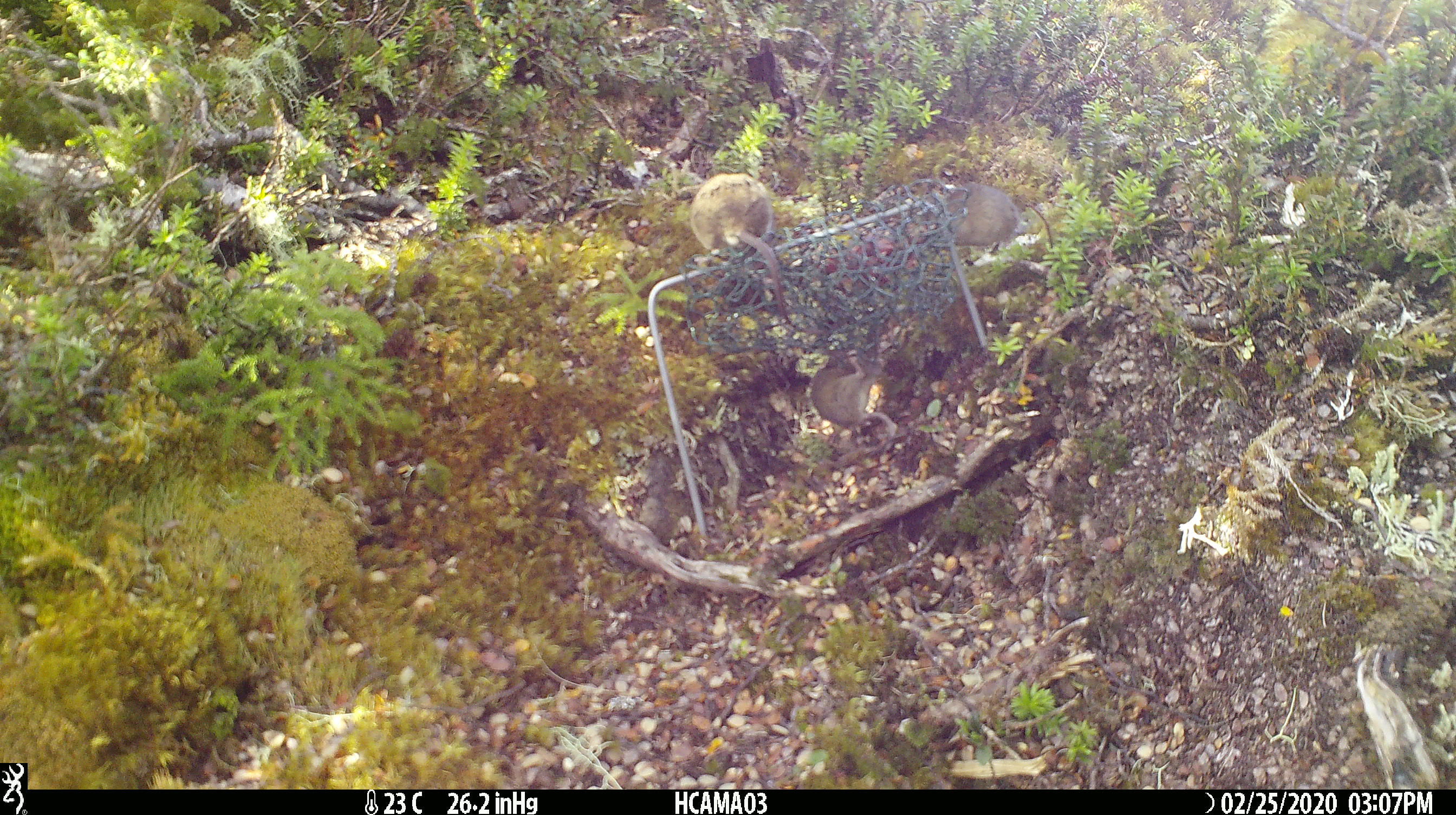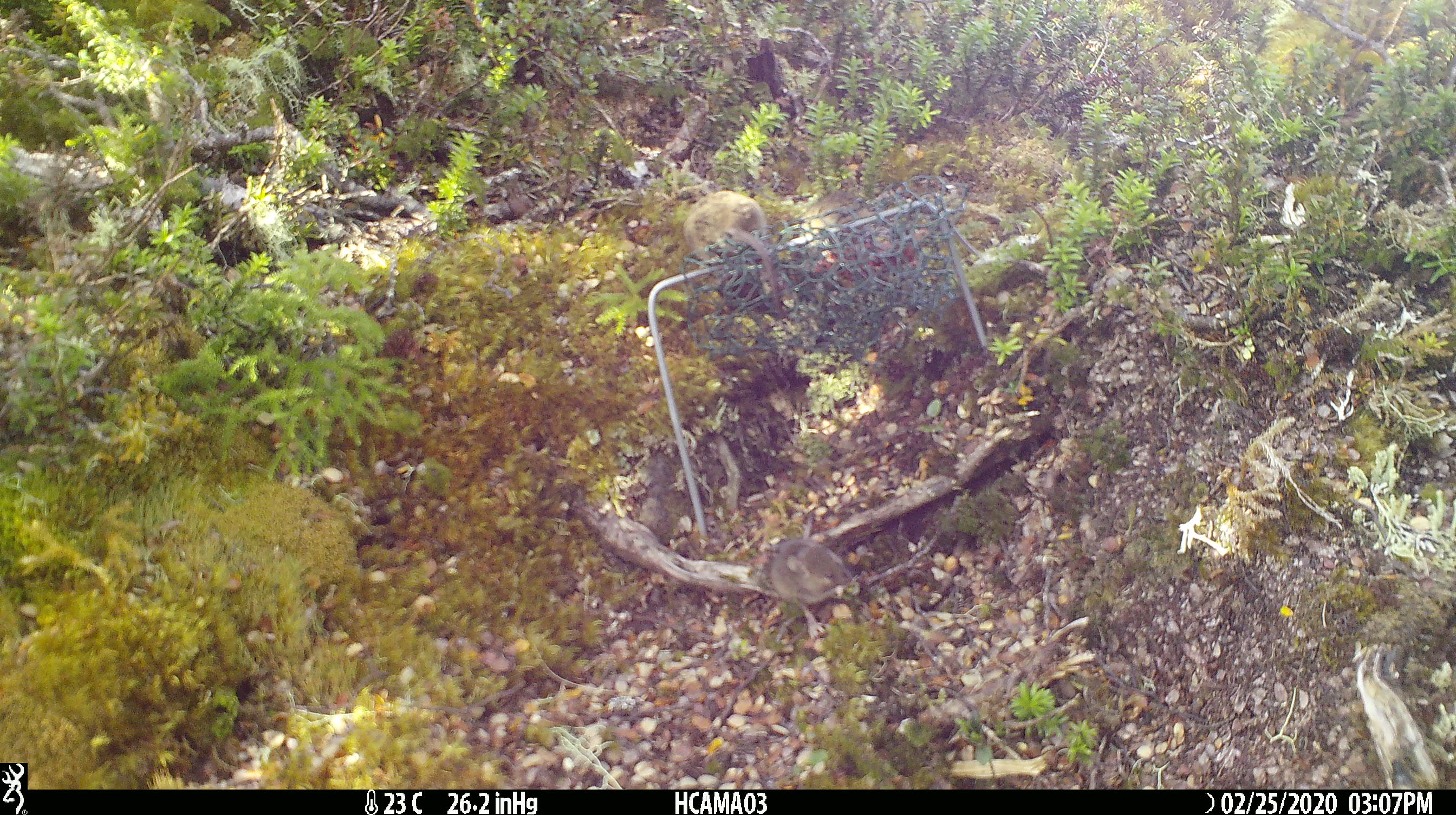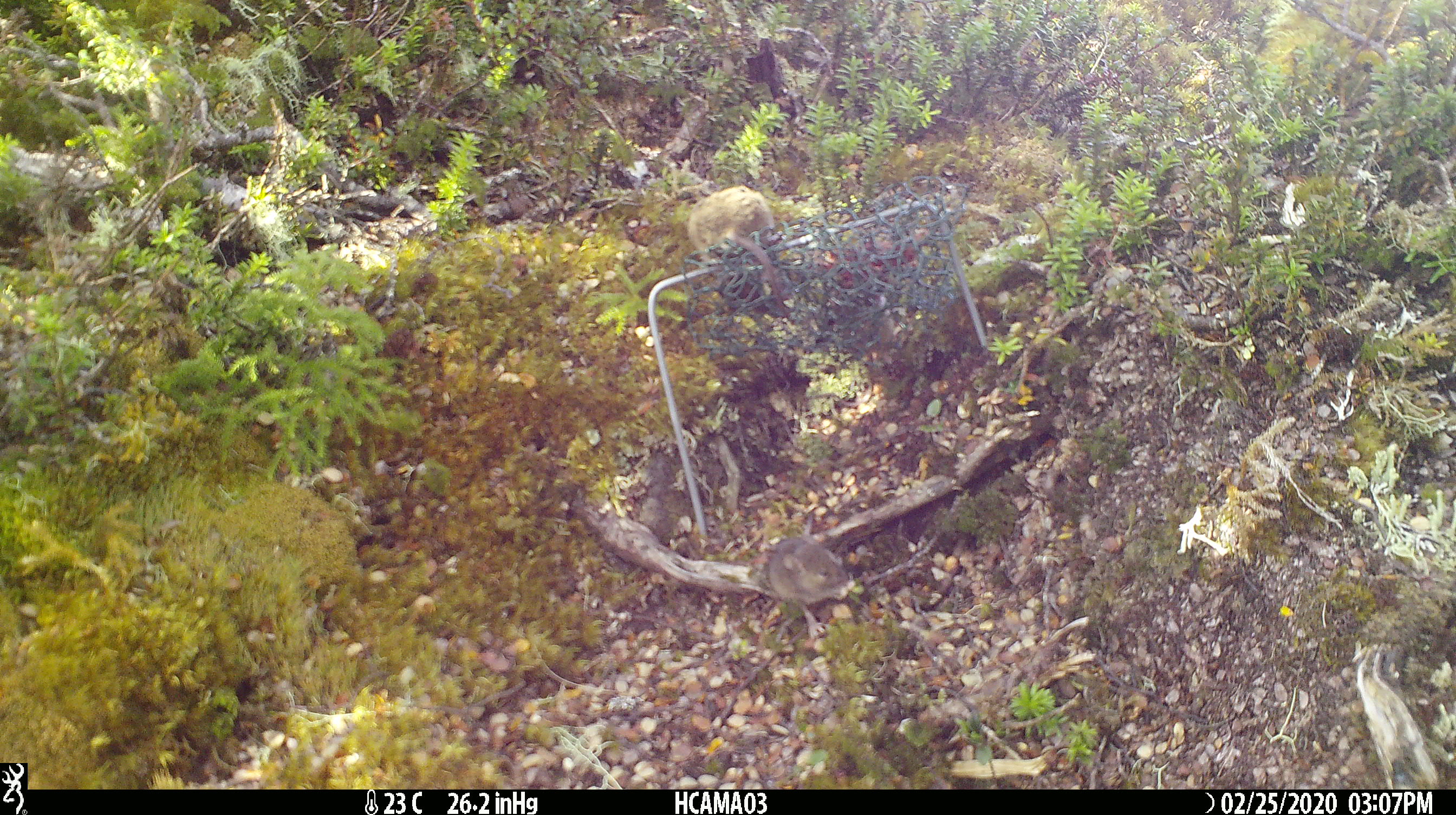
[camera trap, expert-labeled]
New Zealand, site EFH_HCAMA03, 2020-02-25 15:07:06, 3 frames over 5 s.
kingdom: Animalia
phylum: Chordata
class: Mammalia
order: Rodentia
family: Muridae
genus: Mus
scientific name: Mus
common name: mouse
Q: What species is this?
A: Mouse (Mus).